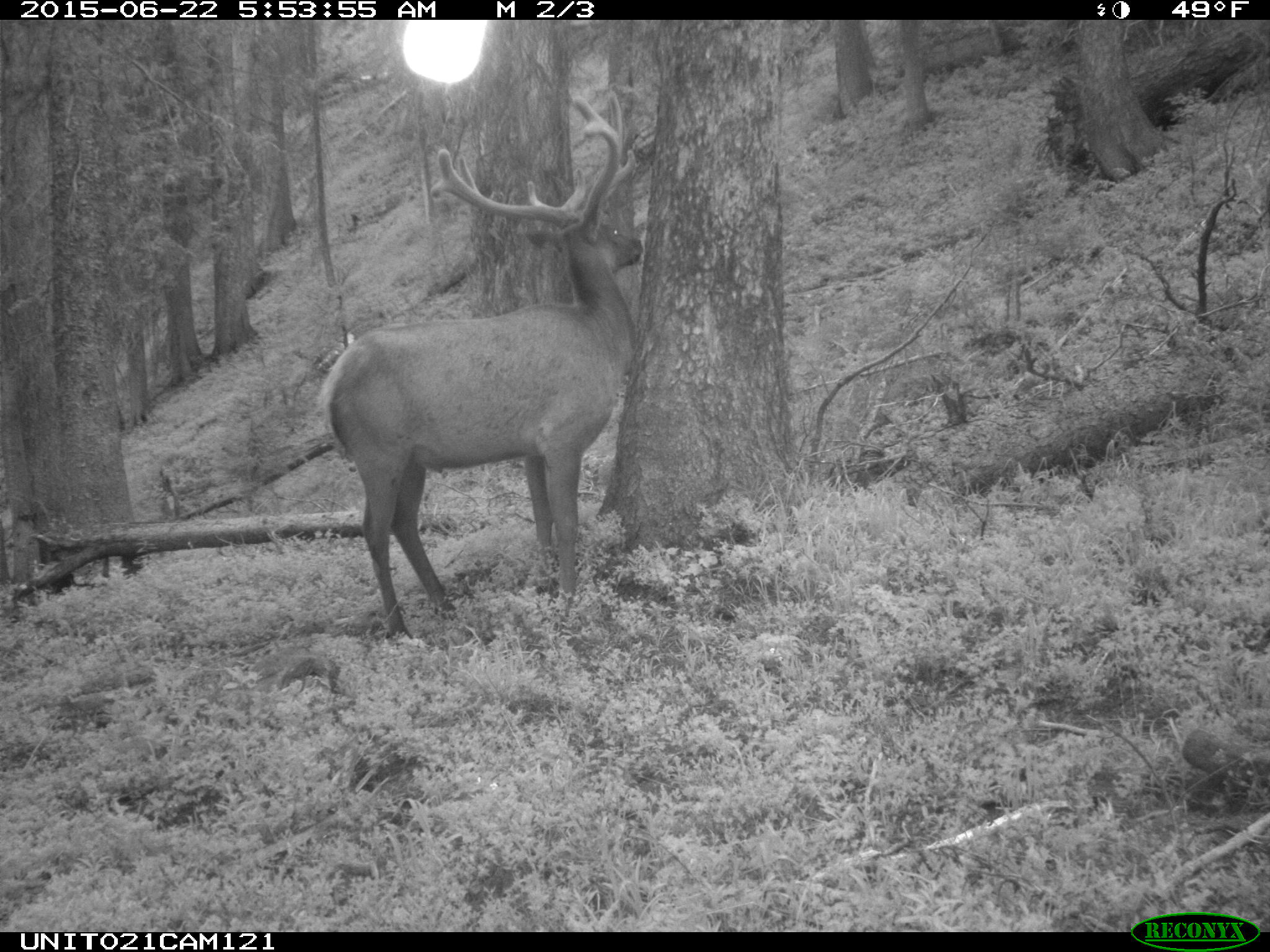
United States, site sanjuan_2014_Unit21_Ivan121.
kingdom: Animalia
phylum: Chordata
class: Mammalia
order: Artiodactyla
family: Cervidae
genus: Cervus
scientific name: Cervus elaphus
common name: red deer